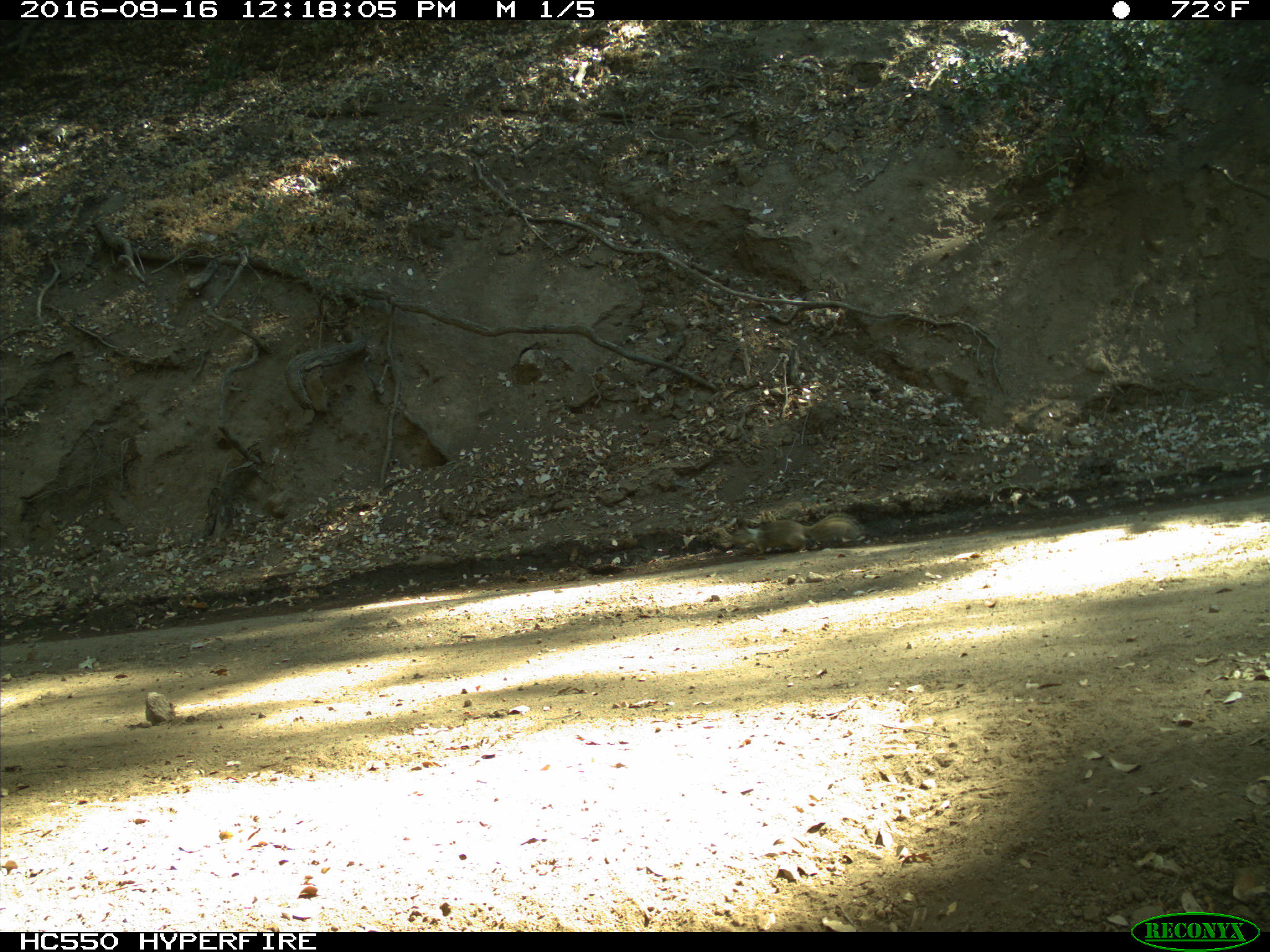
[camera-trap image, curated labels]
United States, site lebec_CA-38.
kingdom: Animalia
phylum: Chordata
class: Mammalia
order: Rodentia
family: Sciuridae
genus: Otospermophilus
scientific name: Otospermophilus beecheyi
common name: california ground squirrel